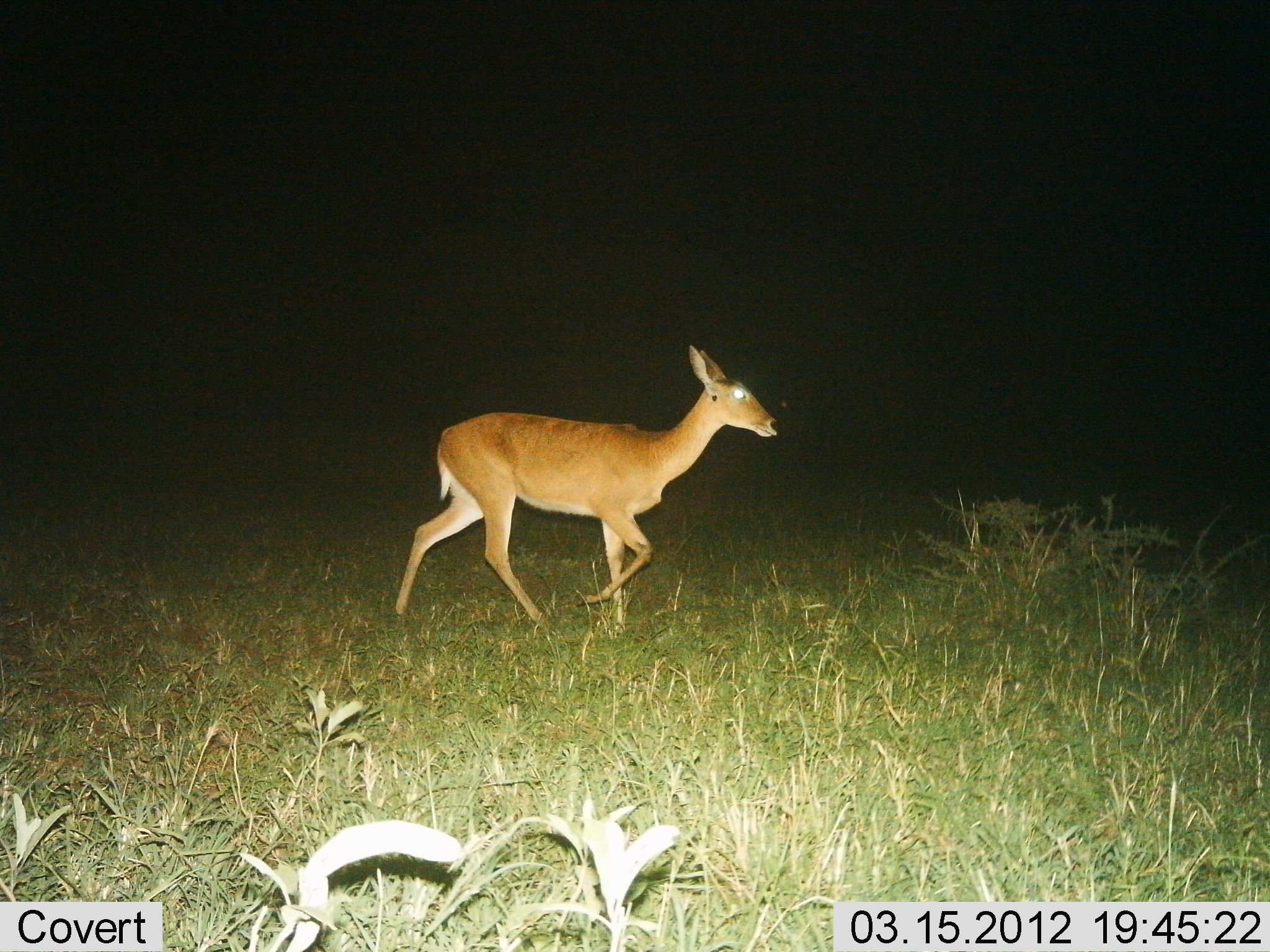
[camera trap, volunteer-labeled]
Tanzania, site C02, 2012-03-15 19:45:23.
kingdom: Animalia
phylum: Chordata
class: Mammalia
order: Artiodactyla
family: Bovidae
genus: Redunca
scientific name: Redunca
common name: reedbuck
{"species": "reedbuck (Redunca)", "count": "1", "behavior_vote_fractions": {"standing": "7%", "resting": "0%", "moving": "93%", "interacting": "0%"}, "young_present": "0%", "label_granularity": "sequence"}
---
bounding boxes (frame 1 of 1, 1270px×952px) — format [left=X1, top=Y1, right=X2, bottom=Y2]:
animal: [left=394, top=344, right=782, bottom=623]